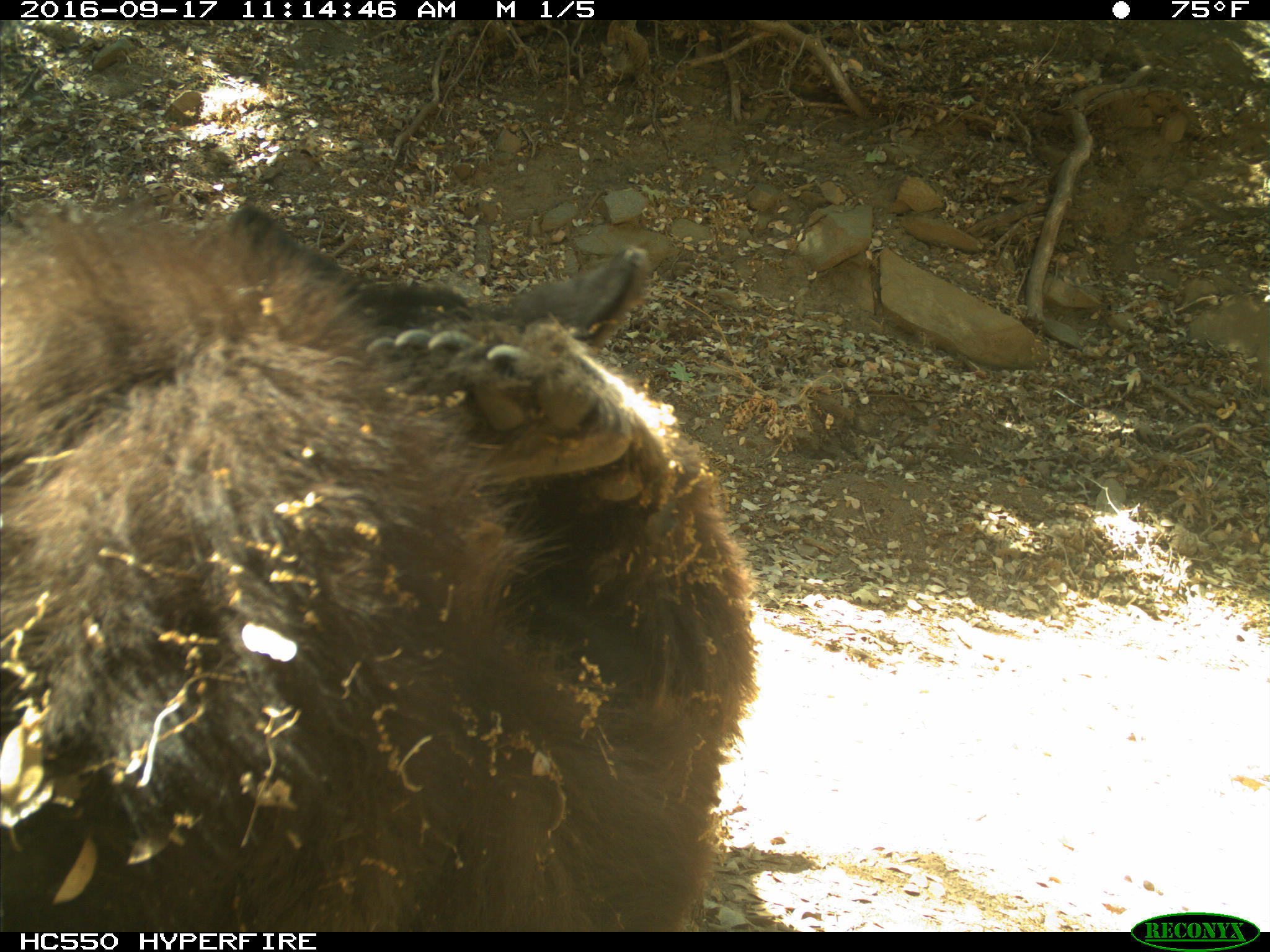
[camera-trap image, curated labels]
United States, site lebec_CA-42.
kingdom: Animalia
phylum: Chordata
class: Mammalia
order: Carnivora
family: Ursidae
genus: Ursus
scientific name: Ursus americanus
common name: american black bear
Ursus americanus (american black bear).